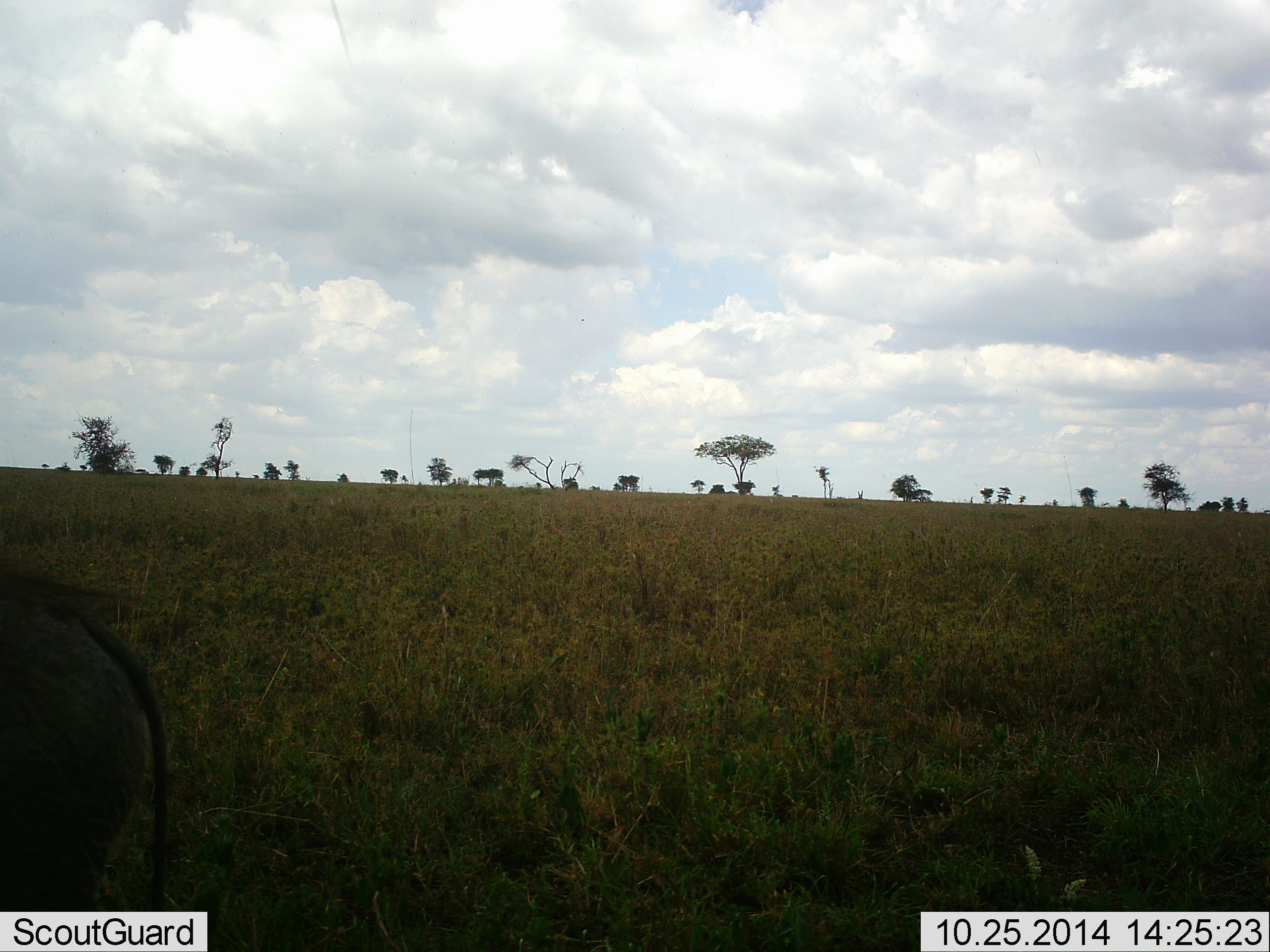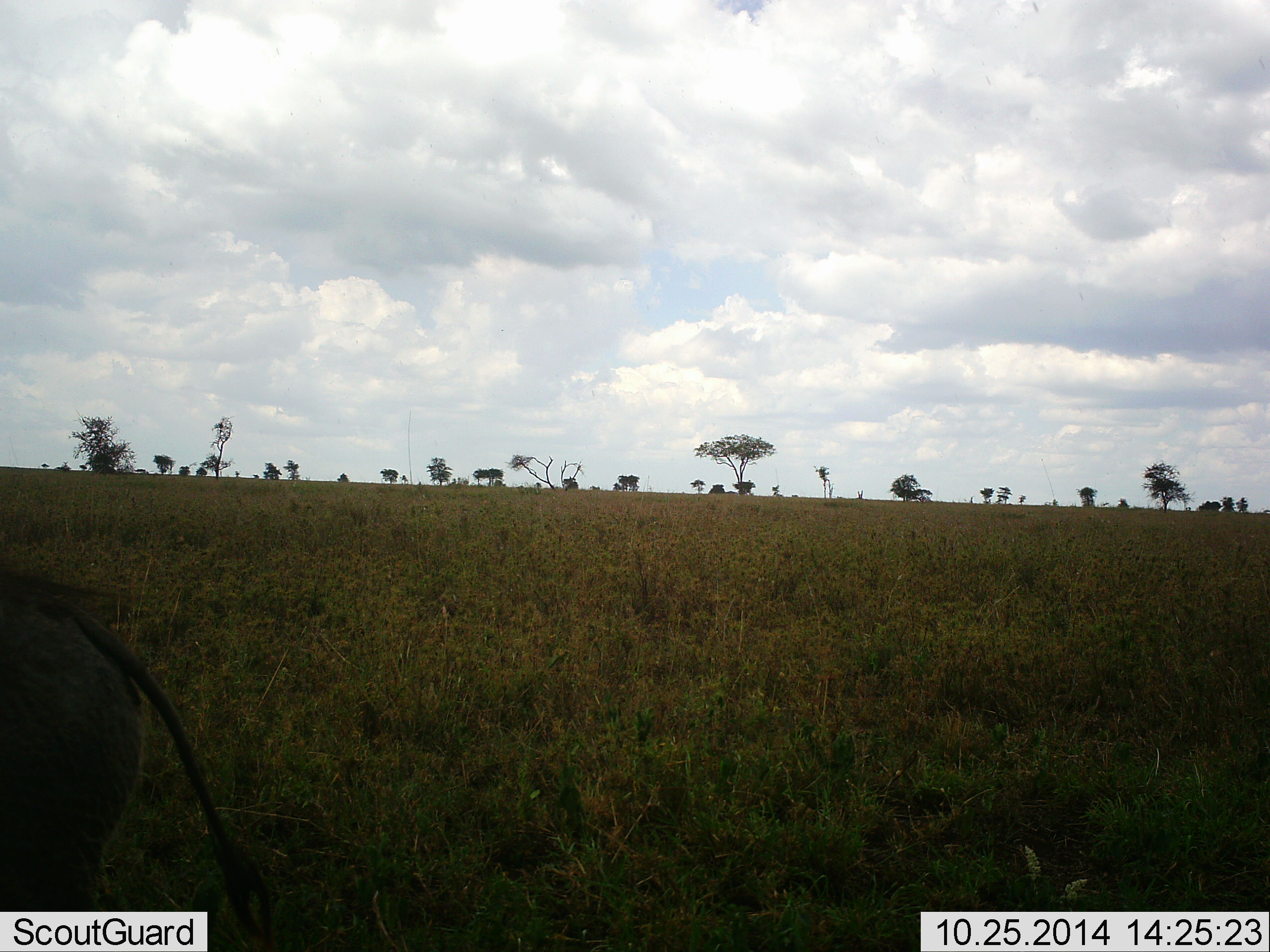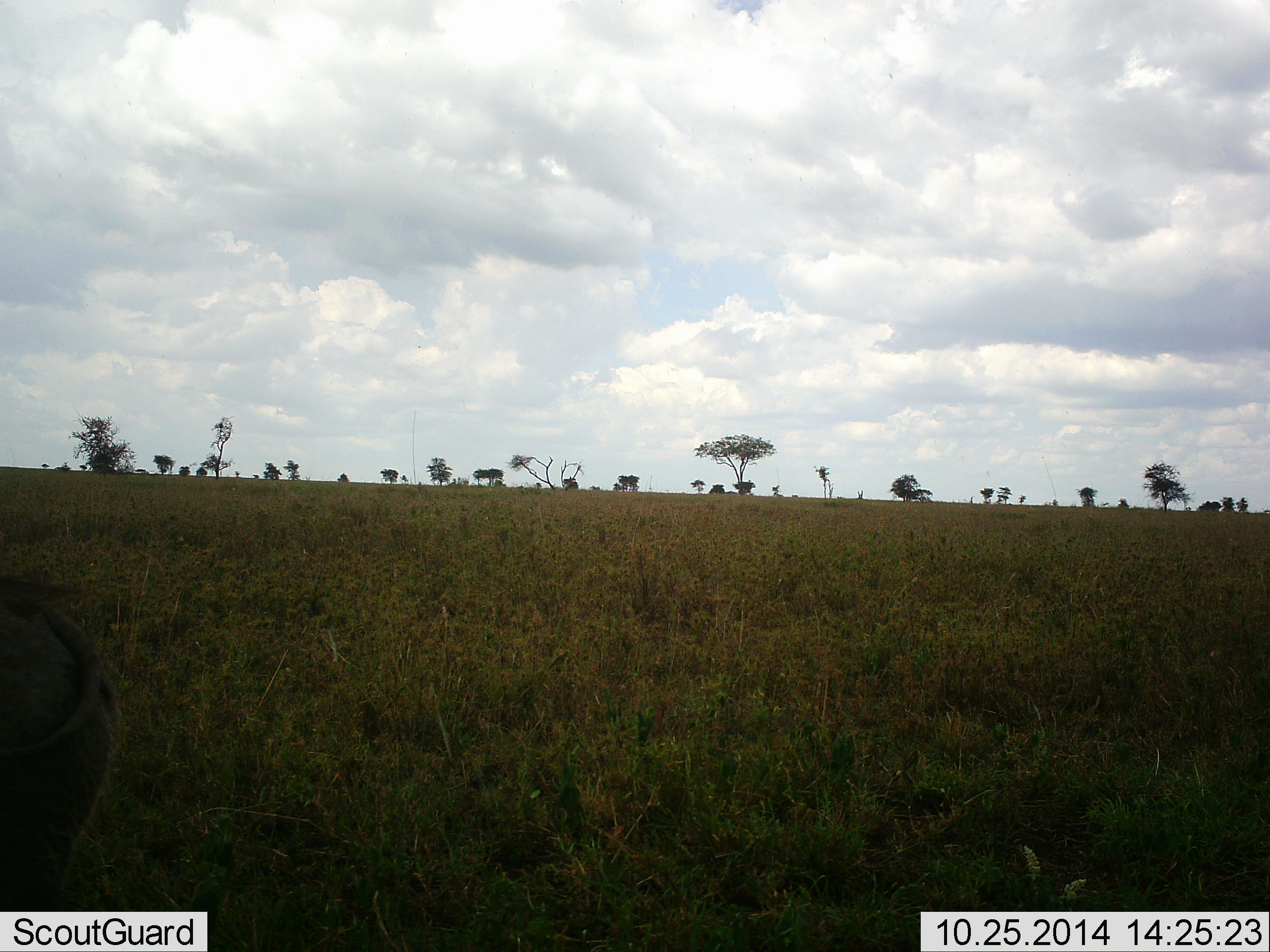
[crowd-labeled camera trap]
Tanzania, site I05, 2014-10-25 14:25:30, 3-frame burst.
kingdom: Animalia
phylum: Chordata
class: Mammalia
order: Artiodactyla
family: Suidae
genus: Phacochoerus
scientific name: Phacochoerus africanus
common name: warthog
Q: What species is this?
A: Warthog (Phacochoerus africanus).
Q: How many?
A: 1.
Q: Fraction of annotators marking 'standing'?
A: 90%.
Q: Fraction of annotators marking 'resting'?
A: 0%.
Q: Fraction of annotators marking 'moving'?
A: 10%.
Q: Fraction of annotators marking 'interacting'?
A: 0%.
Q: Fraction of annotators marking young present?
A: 0%.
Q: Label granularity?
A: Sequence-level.